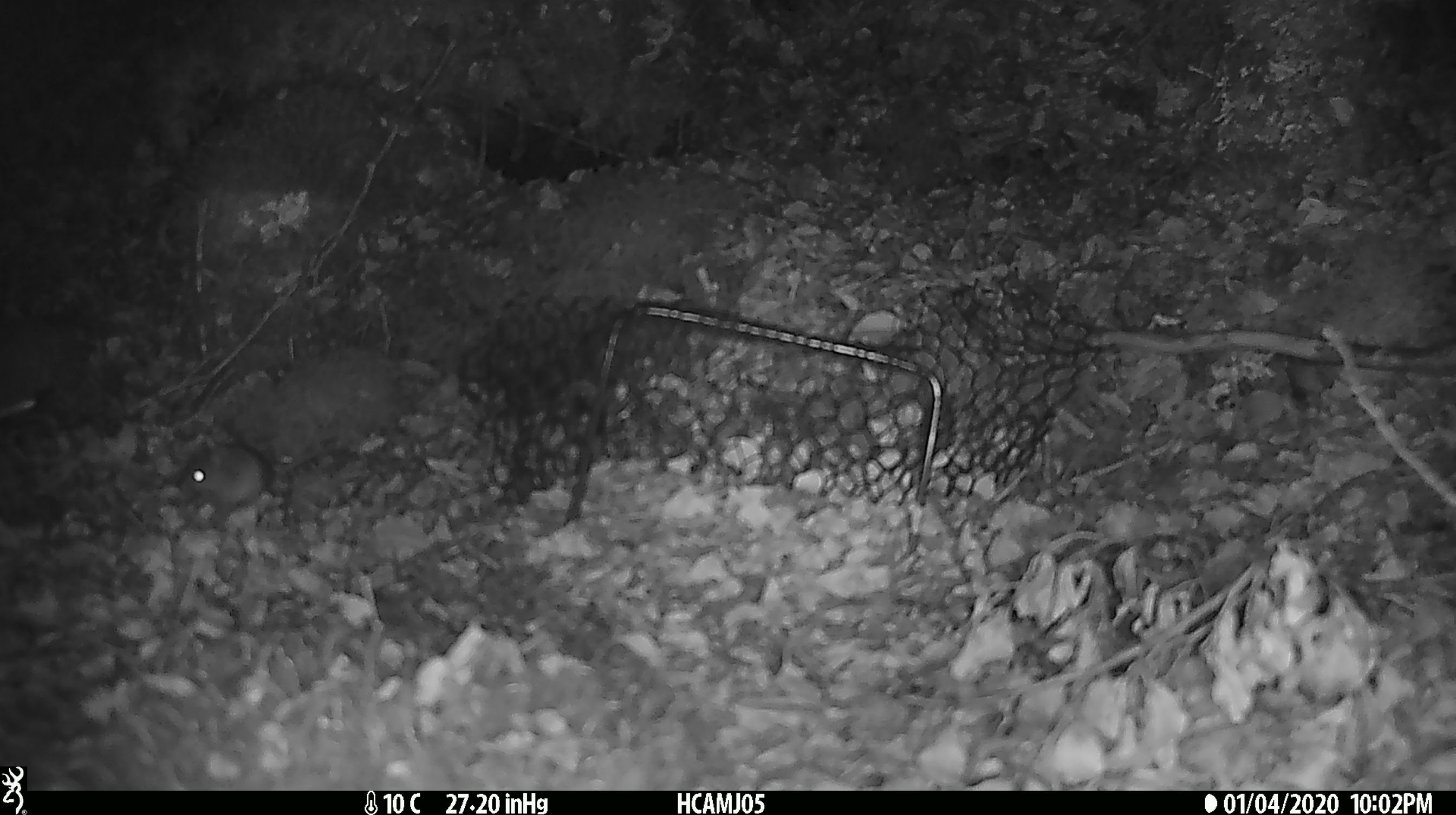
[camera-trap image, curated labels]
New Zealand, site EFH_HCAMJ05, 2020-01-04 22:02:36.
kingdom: Animalia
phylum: Chordata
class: Mammalia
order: Rodentia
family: Muridae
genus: Mus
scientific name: Mus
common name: mouse